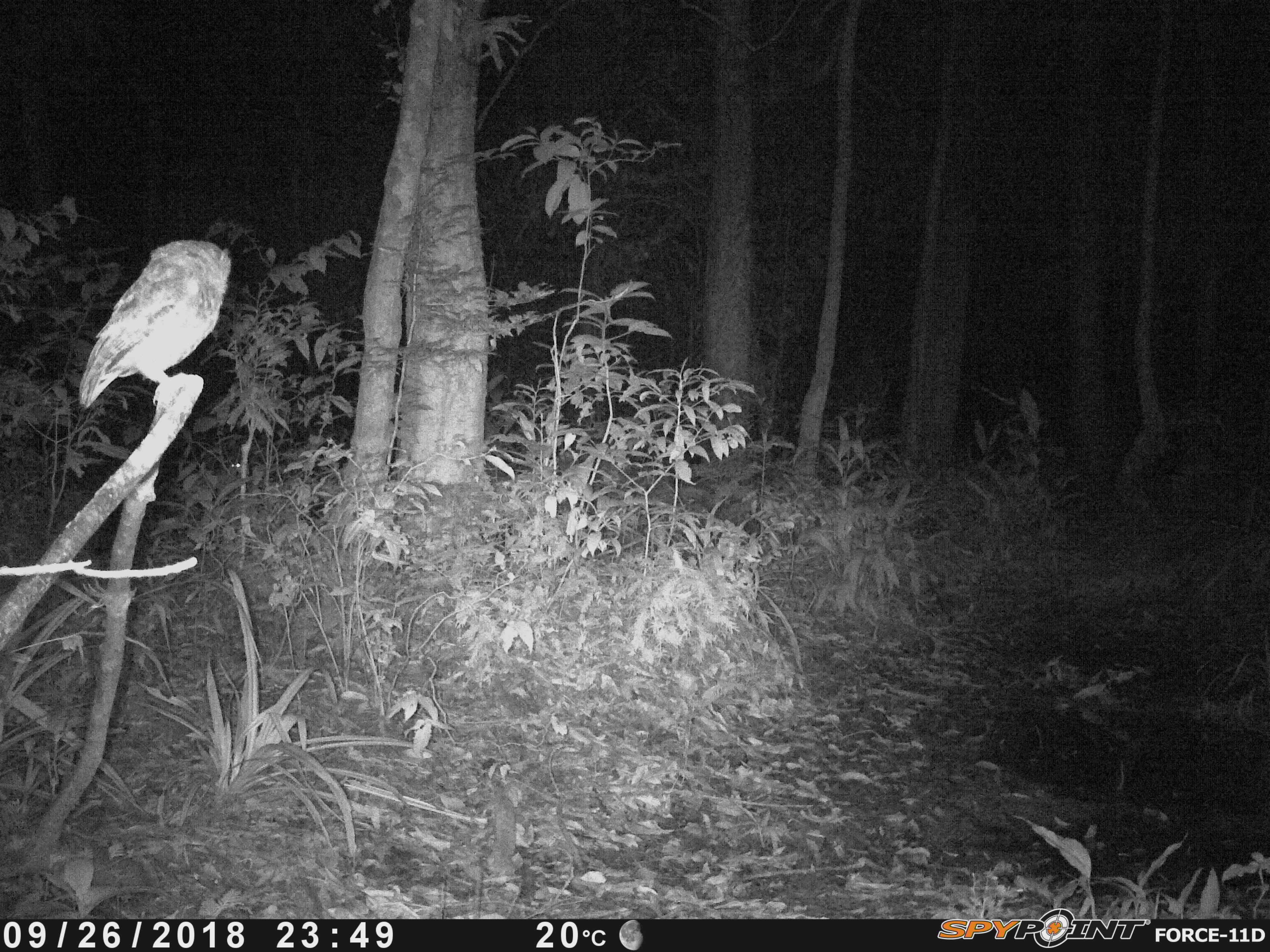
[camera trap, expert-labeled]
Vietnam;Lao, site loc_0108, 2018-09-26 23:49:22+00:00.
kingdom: Animalia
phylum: Chordata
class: Aves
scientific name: Aves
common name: bird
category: unidentified bird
Unidentified bird (bird) (Aves). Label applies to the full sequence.